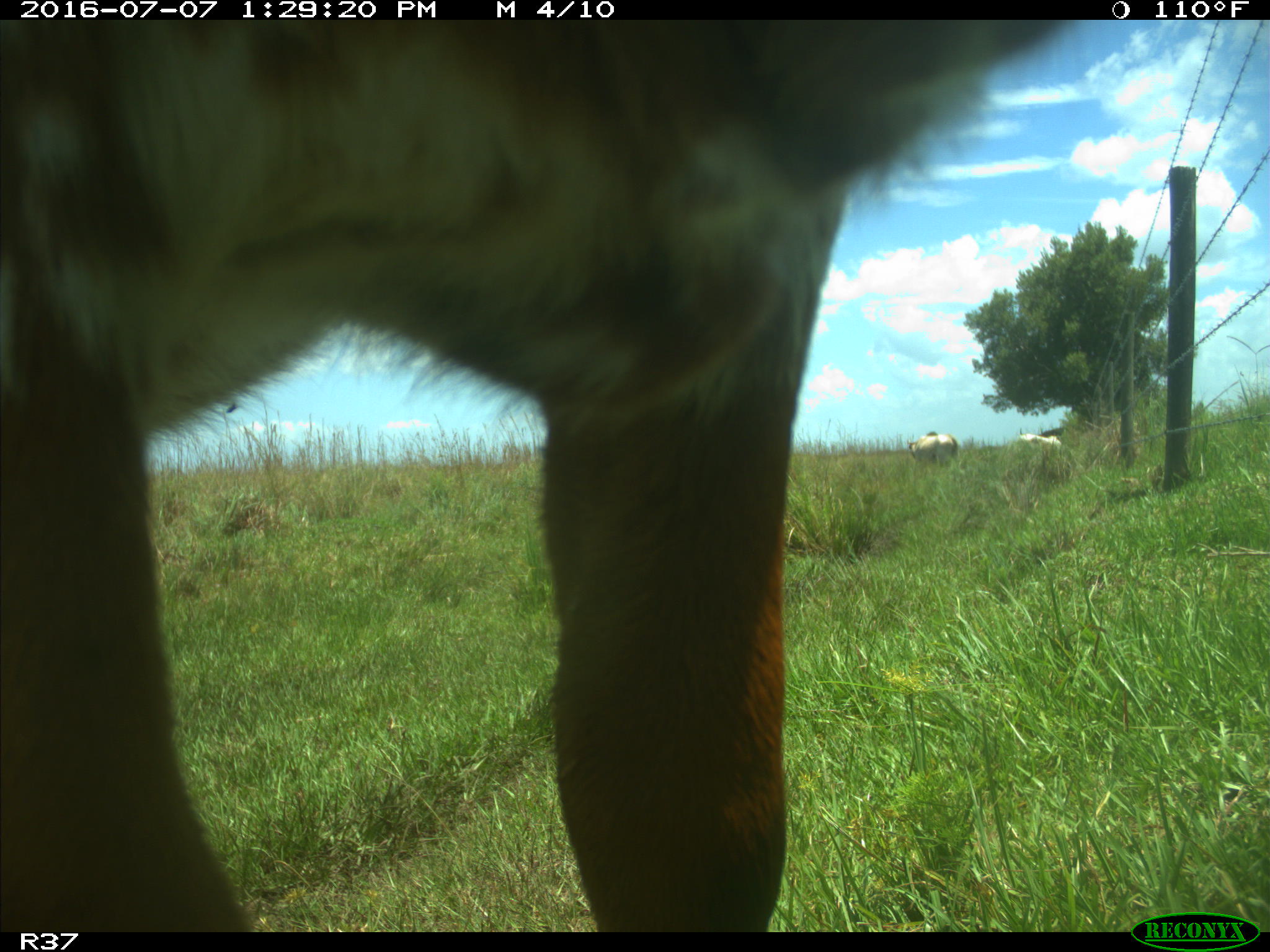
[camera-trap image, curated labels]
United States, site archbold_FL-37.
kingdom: Animalia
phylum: Chordata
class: Mammalia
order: Artiodactyla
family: Bovidae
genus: Bos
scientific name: Bos taurus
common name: domestic cow